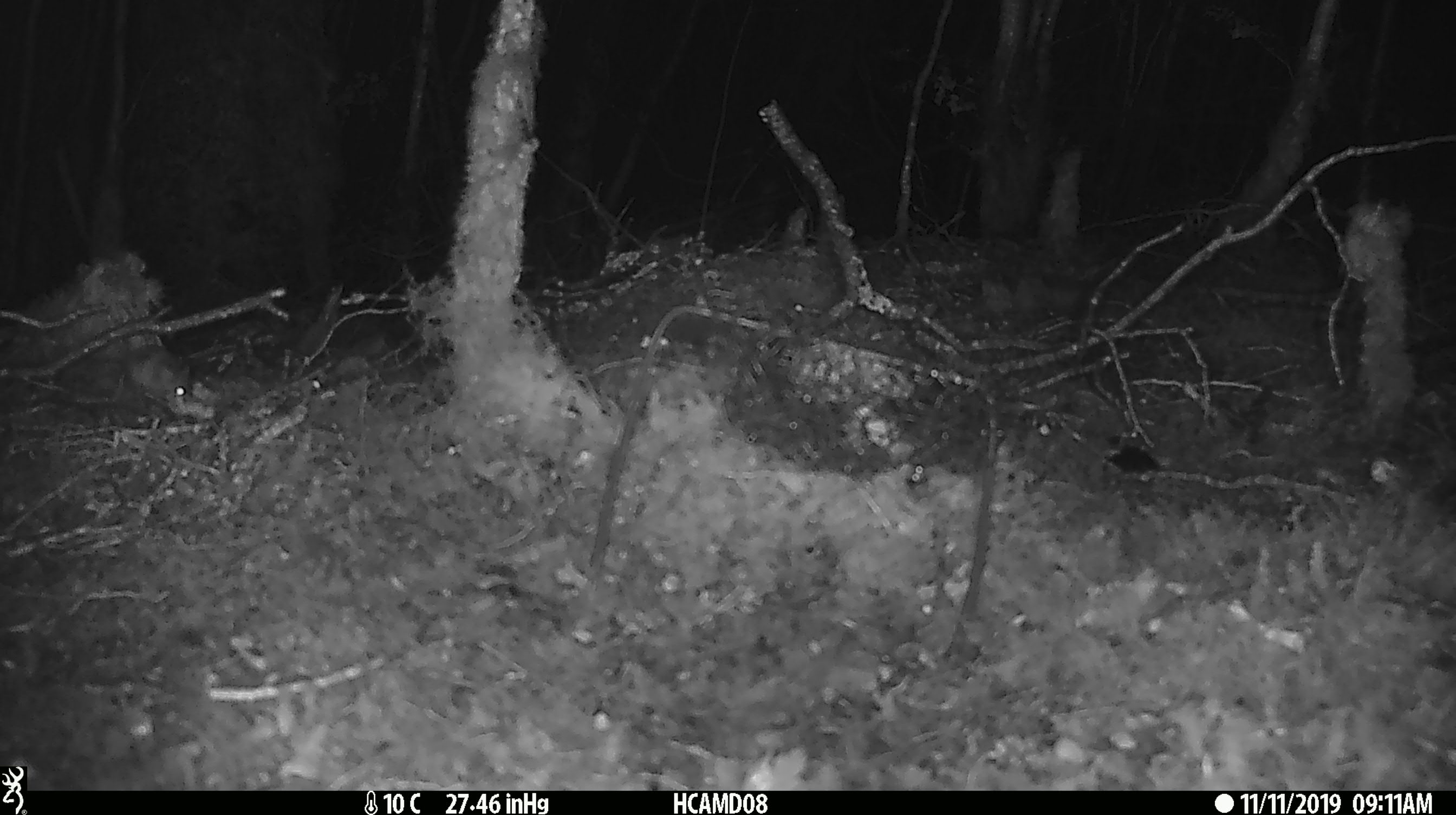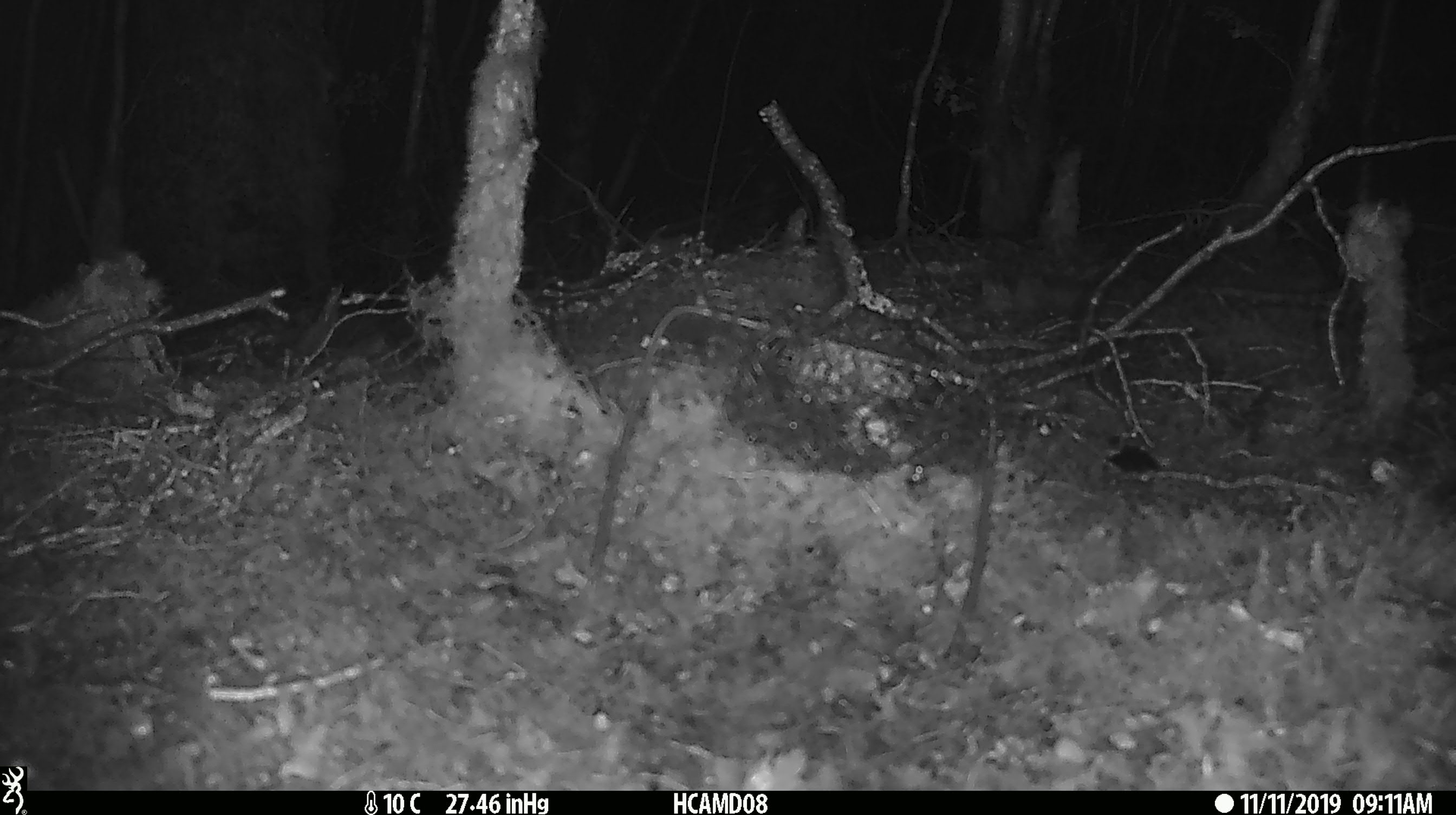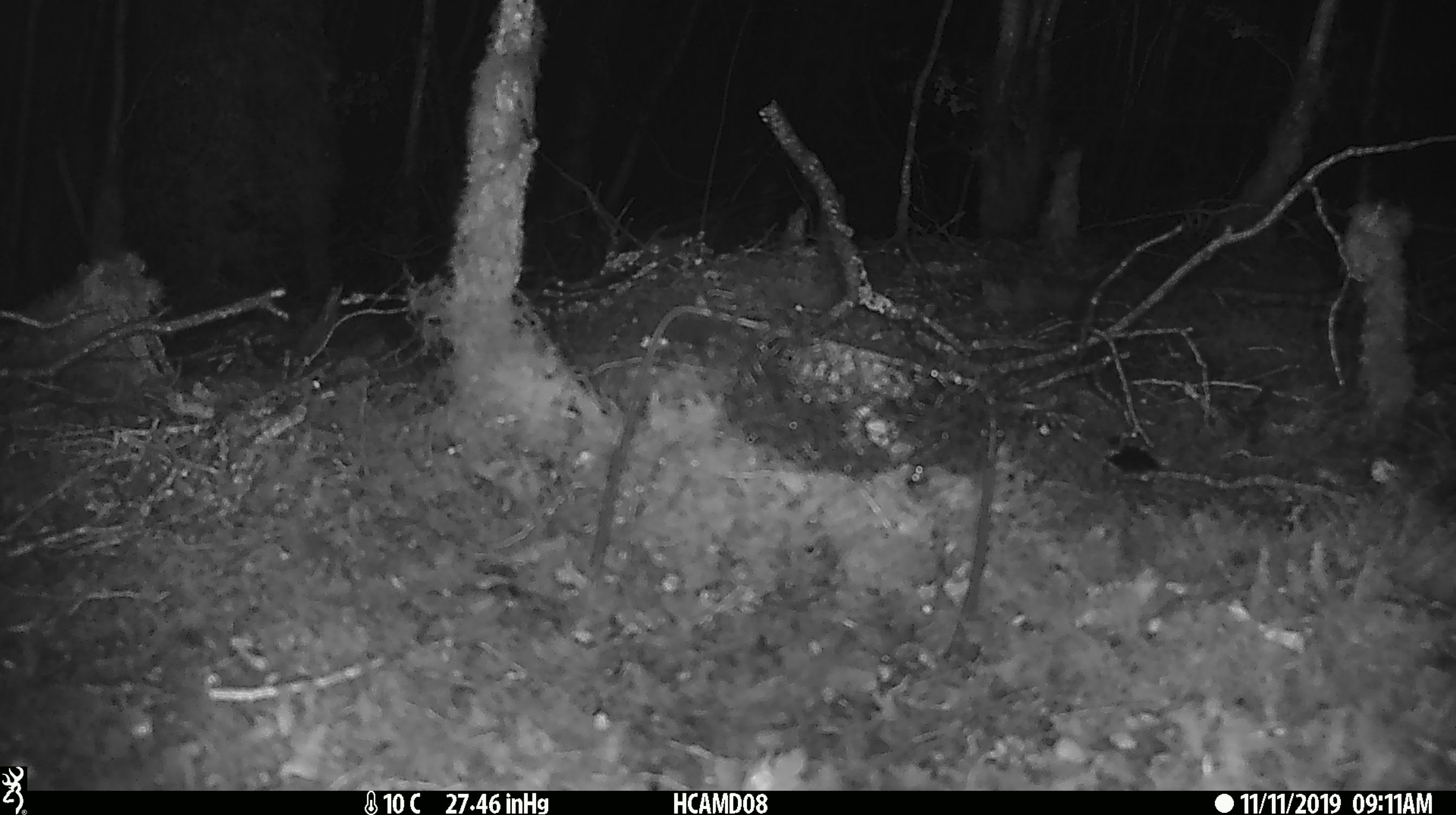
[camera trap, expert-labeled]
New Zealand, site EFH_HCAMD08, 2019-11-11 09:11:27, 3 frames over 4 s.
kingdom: Animalia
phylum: Chordata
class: Mammalia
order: Rodentia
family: Muridae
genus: Mus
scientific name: Mus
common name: mouse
Mouse (Mus).